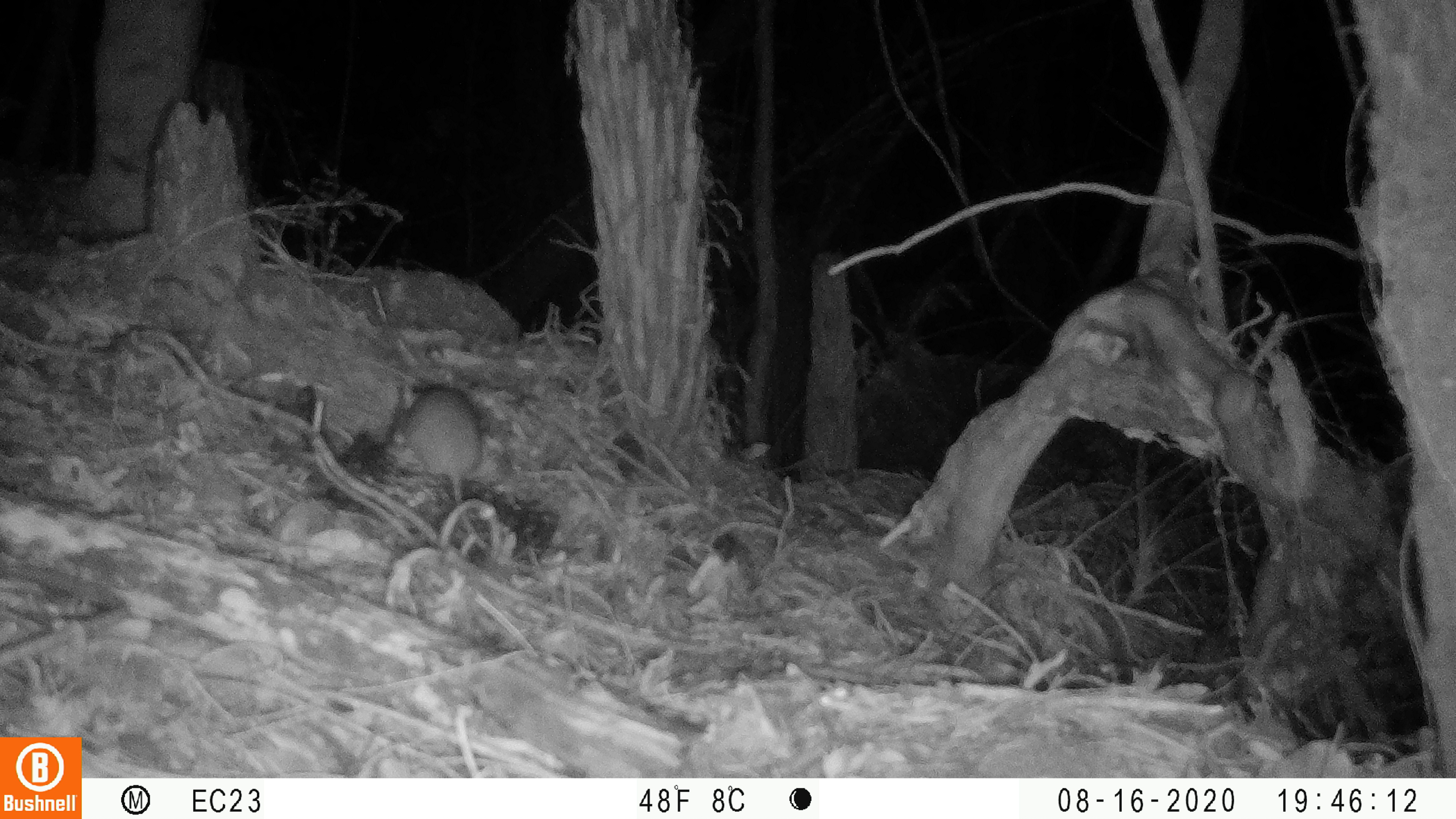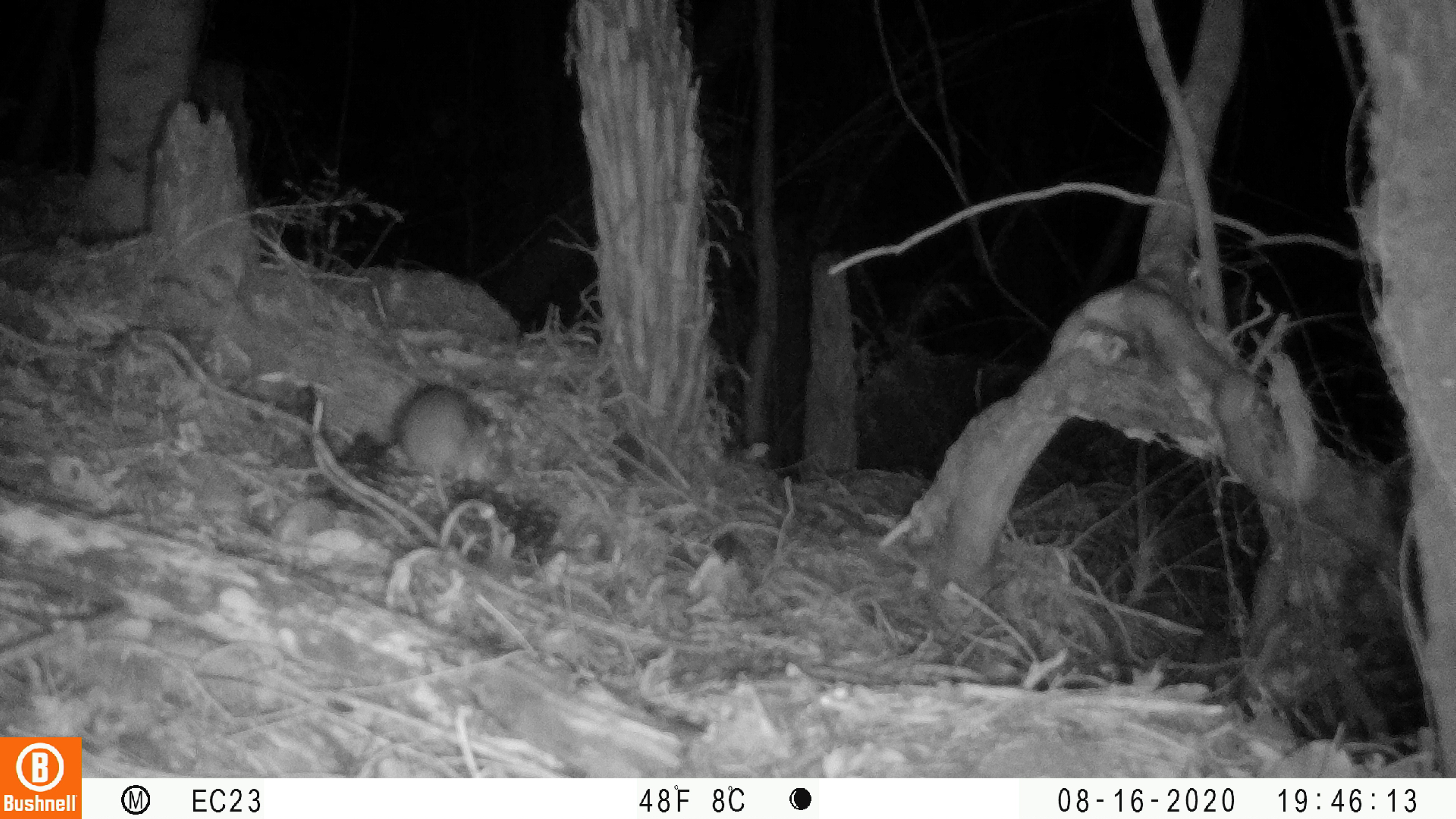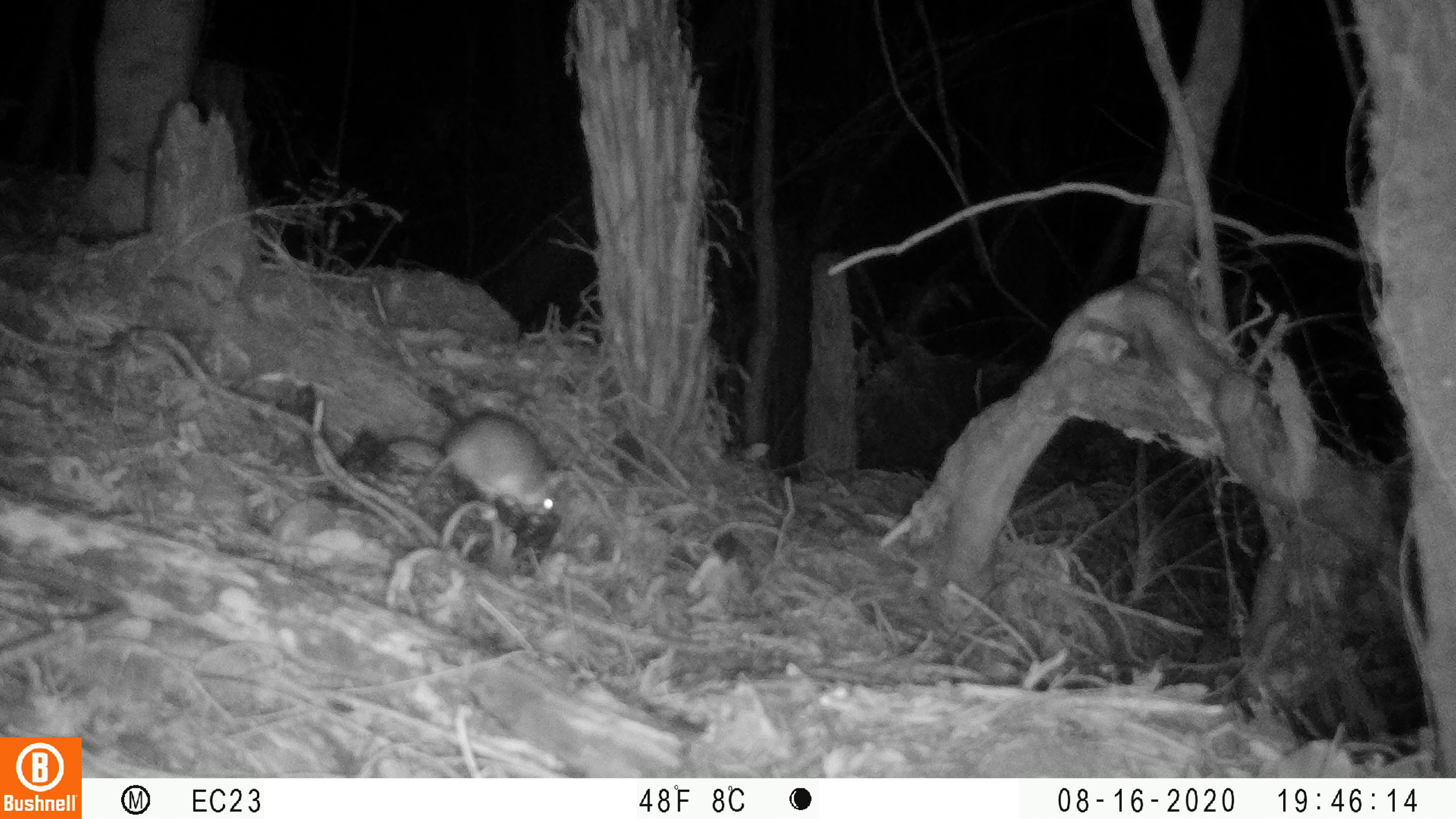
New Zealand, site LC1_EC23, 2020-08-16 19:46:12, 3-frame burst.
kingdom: Animalia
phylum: Chordata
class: Mammalia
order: Rodentia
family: Muridae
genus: Rattus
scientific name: Rattus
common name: rat